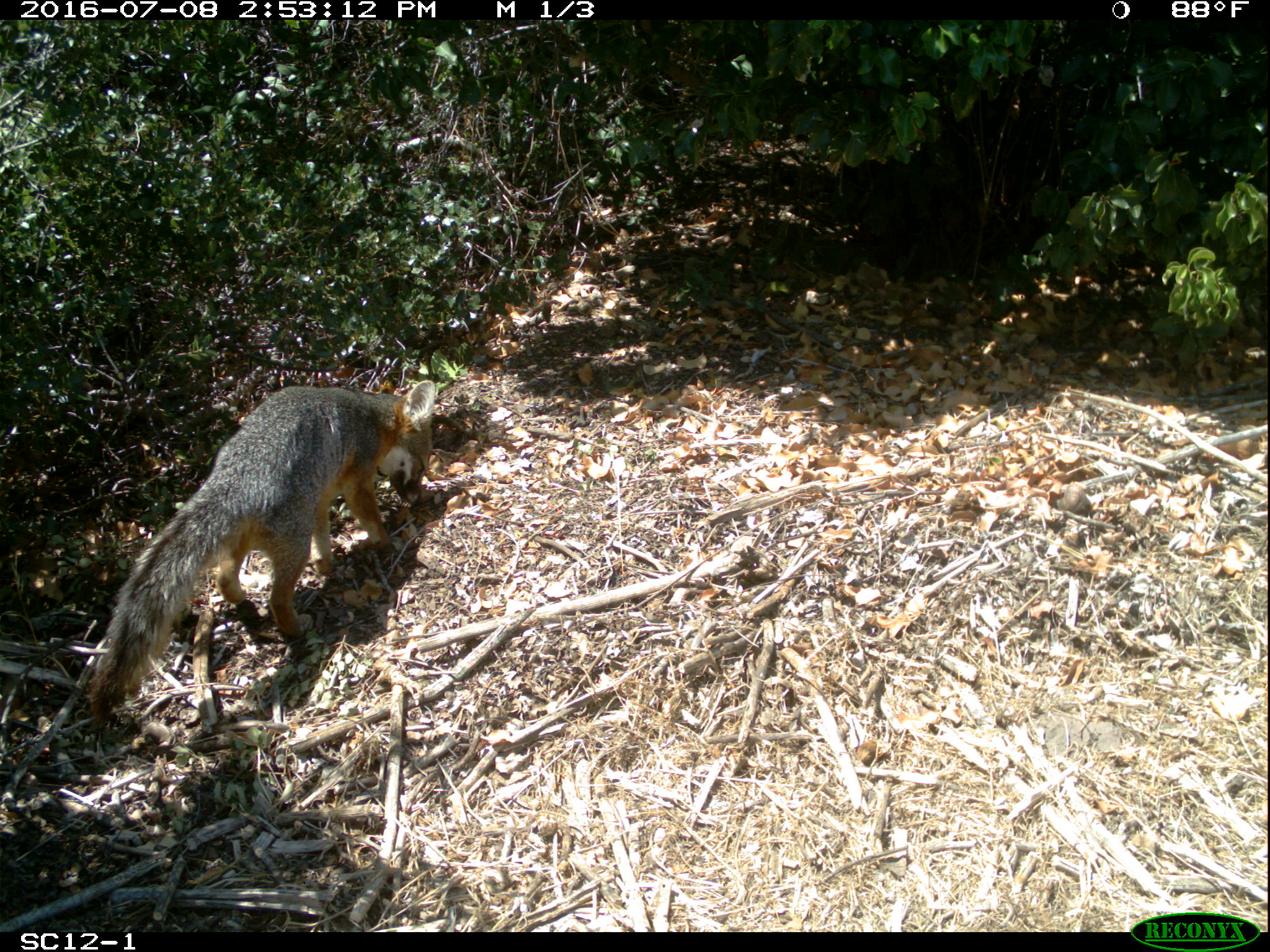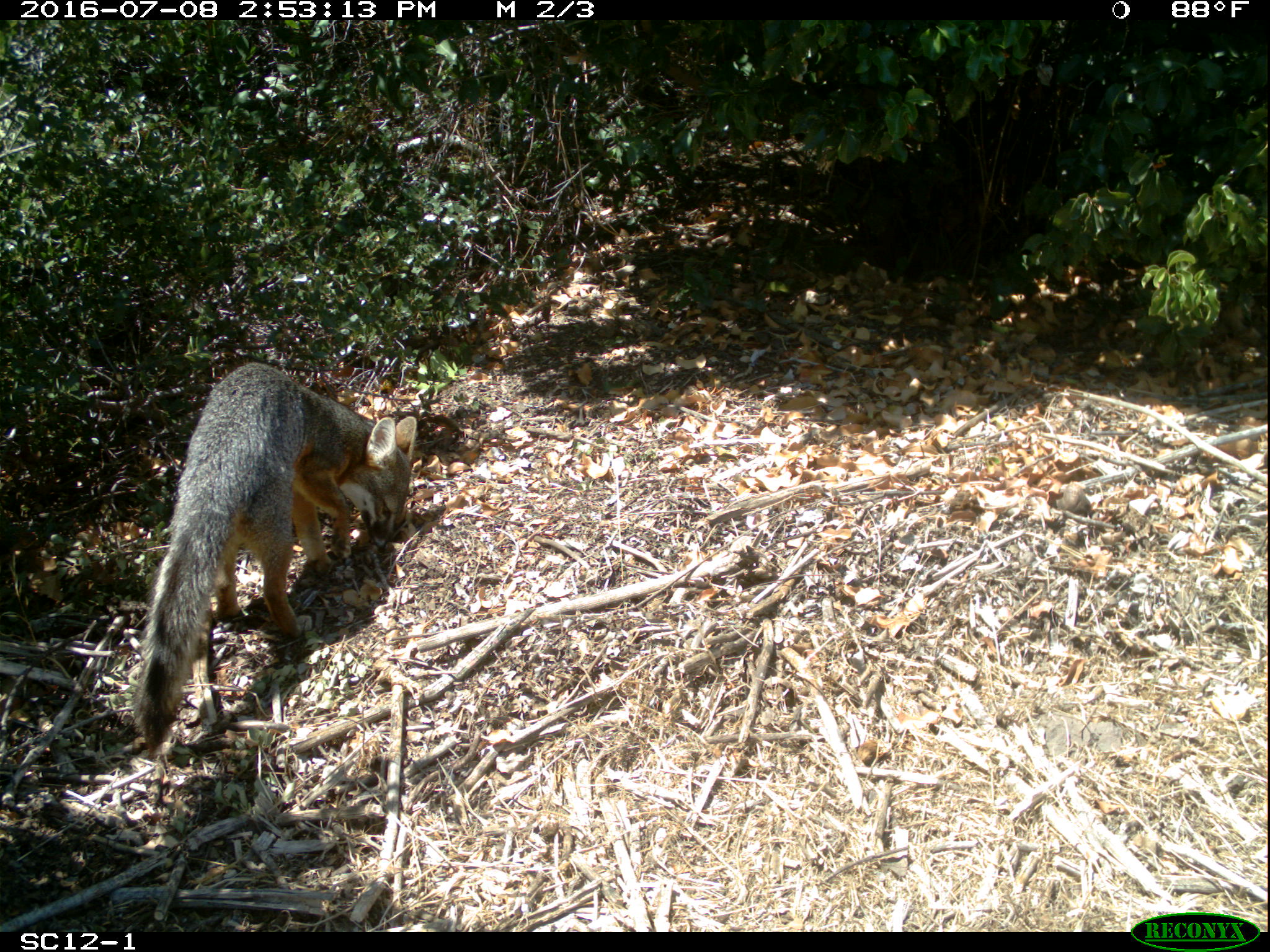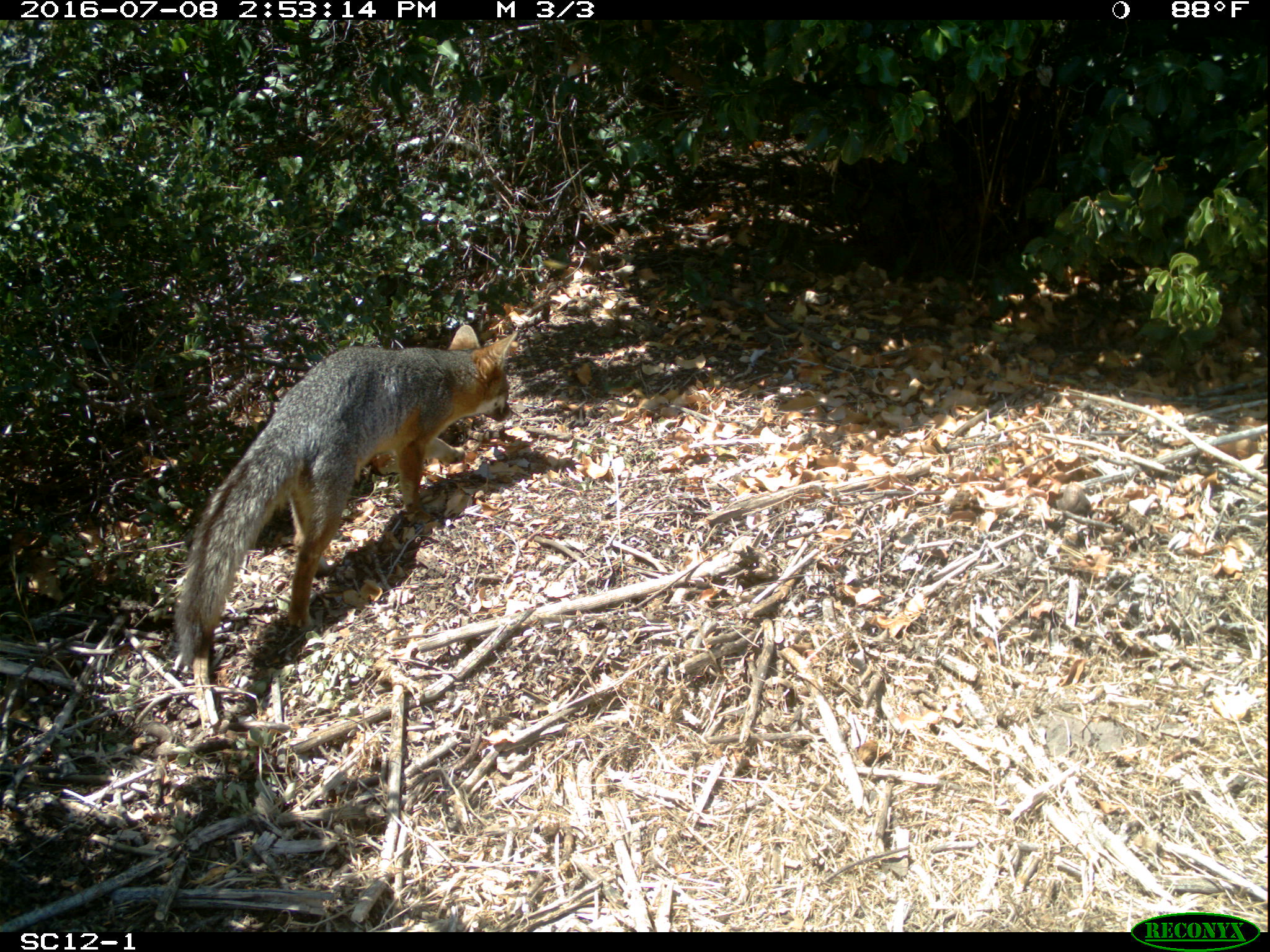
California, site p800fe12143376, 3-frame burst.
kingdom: Animalia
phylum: Chordata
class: Mammalia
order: Carnivora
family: Canidae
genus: Urocyon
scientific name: Urocyon littoralis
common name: island fox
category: fox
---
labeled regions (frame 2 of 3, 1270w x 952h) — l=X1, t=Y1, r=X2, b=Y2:
fox: l=128, t=361, r=418, b=760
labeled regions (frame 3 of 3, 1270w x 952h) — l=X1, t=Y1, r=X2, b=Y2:
fox: l=171, t=323, r=518, b=670